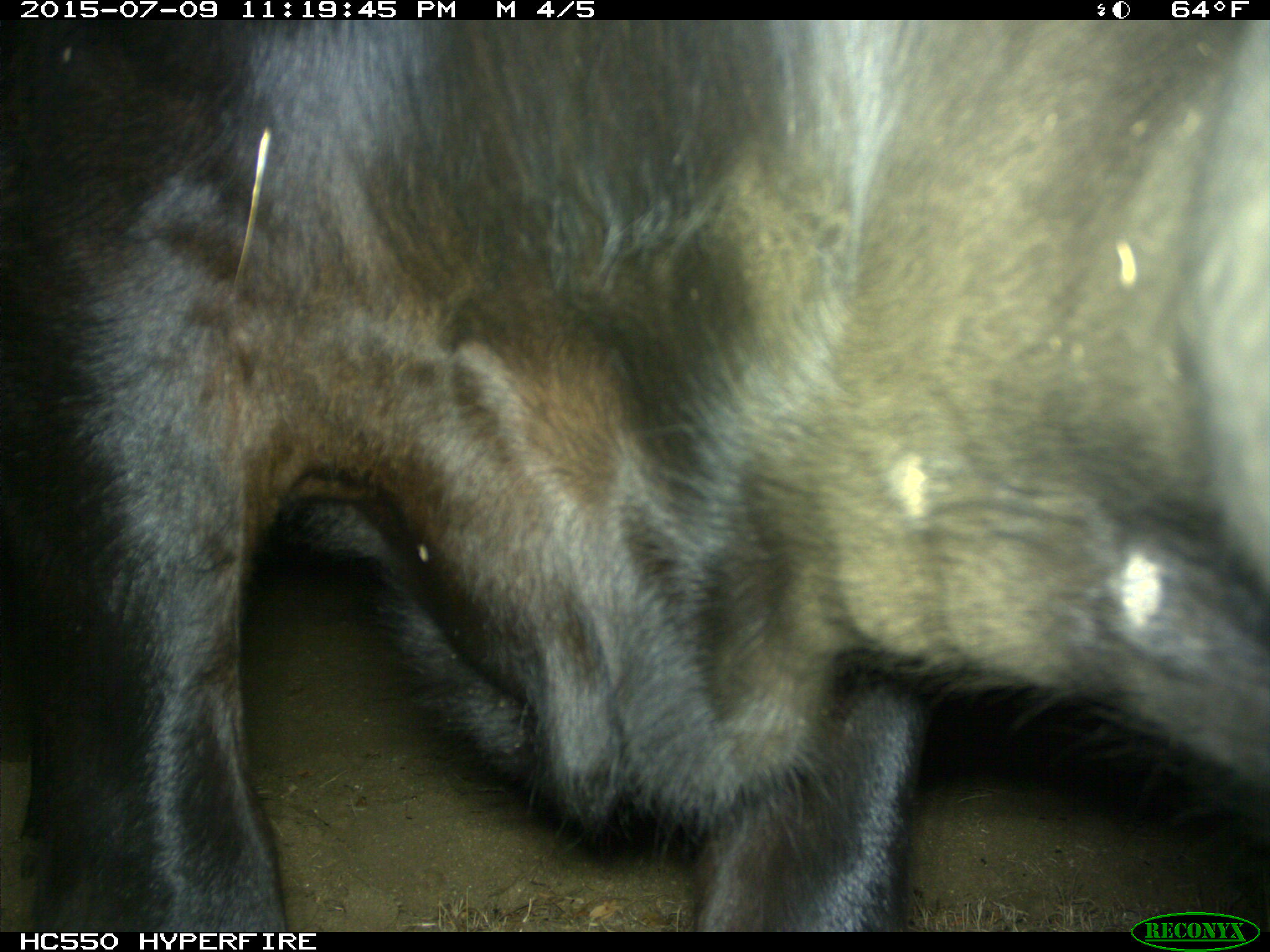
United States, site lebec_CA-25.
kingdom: Animalia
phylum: Chordata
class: Mammalia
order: Artiodactyla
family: Bovidae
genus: Bos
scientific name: Bos taurus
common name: domestic cow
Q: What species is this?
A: Bos taurus (domestic cow).